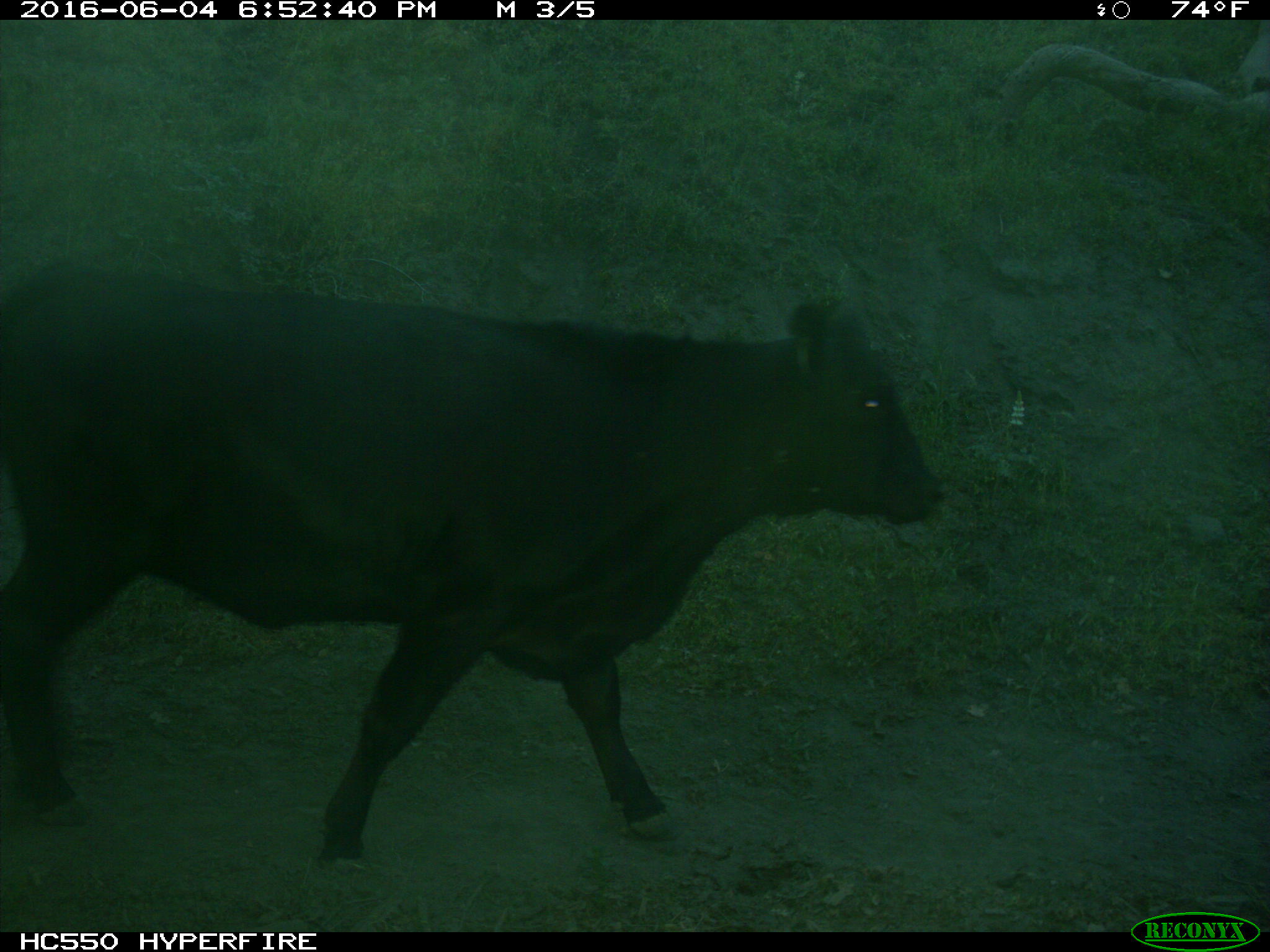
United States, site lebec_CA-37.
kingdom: Animalia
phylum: Chordata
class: Mammalia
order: Artiodactyla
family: Bovidae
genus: Bos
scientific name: Bos taurus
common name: domestic cow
Bos taurus (domestic cow).